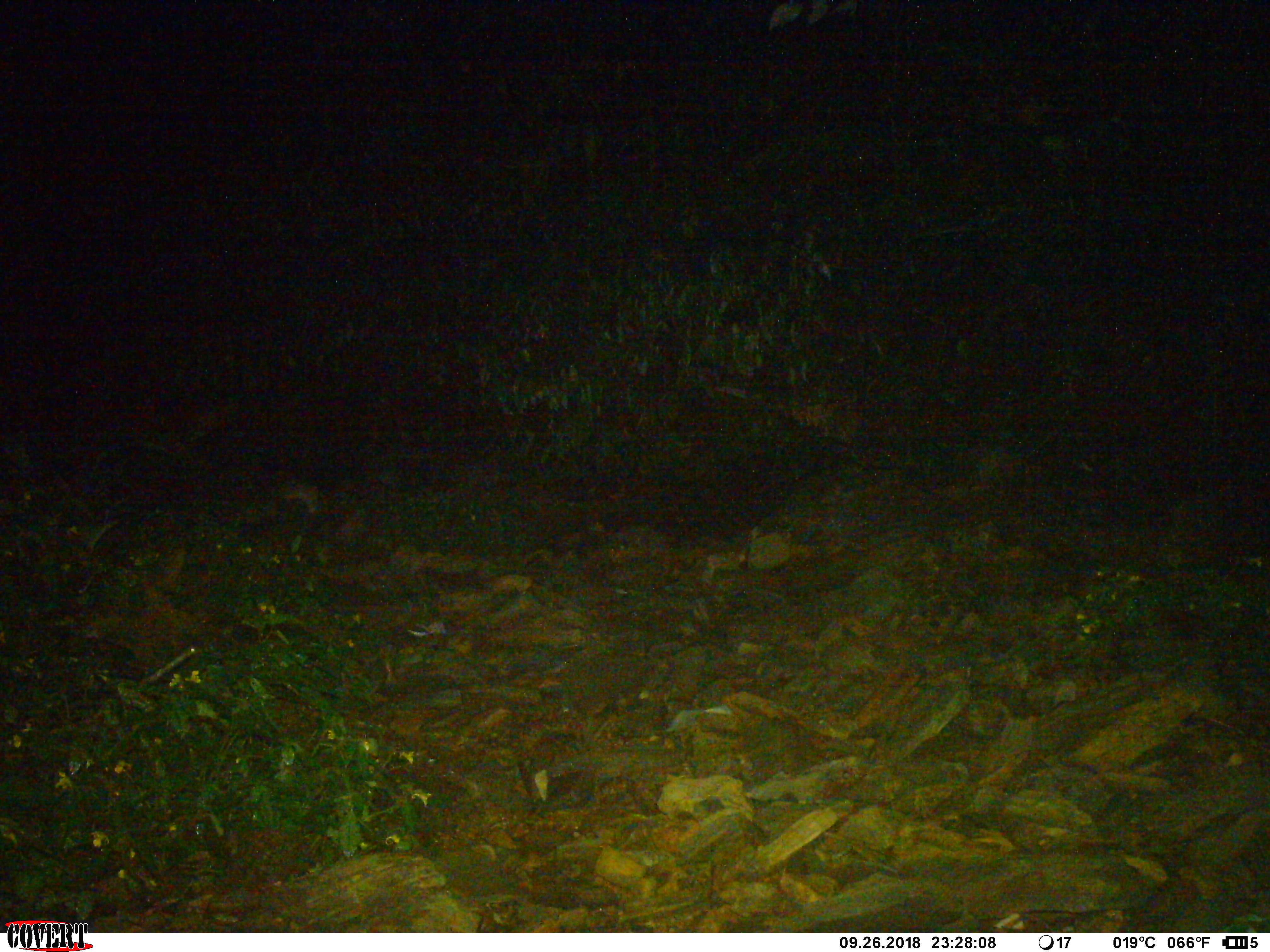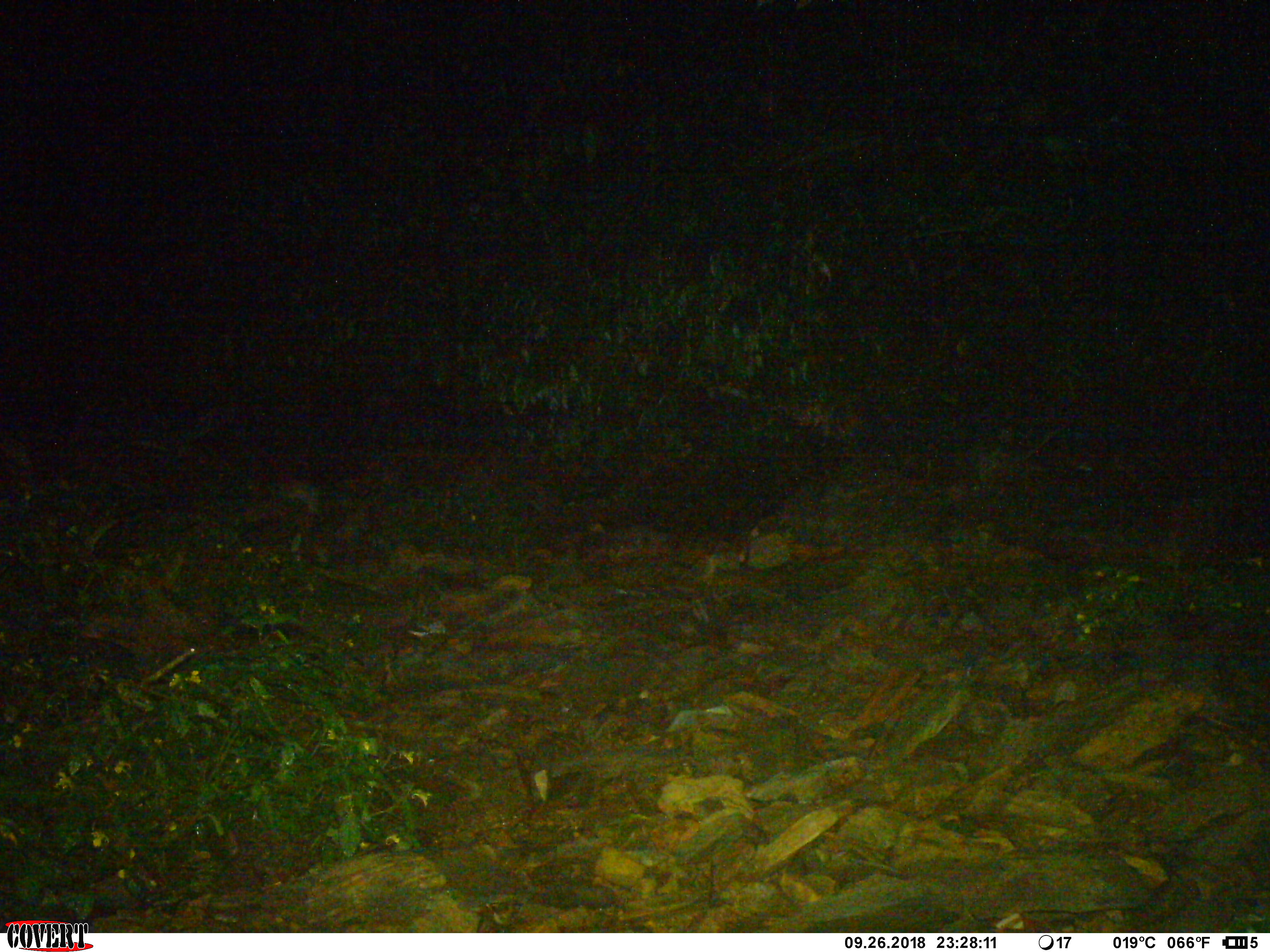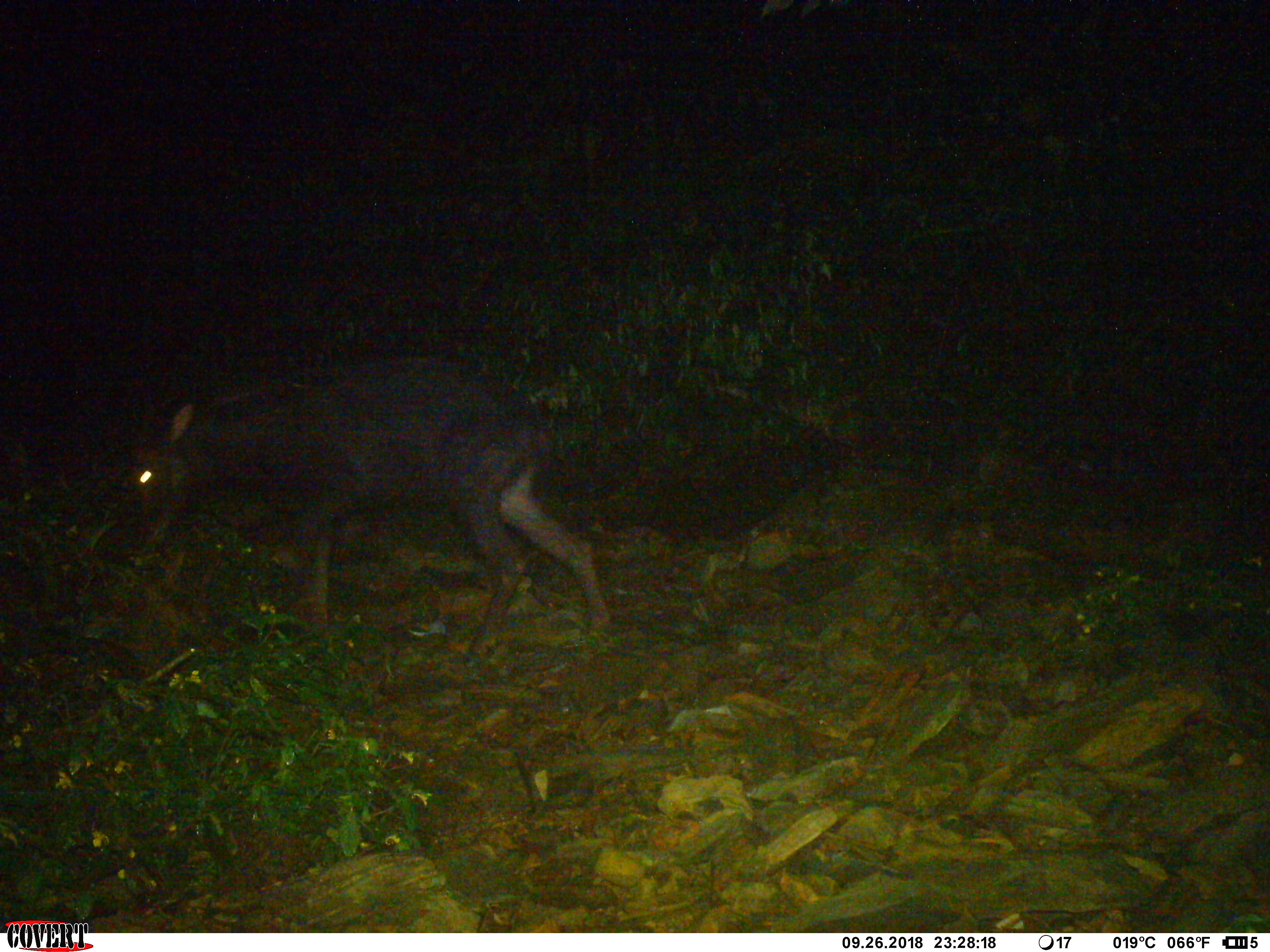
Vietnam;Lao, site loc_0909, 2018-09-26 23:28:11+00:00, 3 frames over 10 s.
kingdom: Animalia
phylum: Chordata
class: Mammalia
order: Artiodactyla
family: Bovidae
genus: Capricornis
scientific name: Capricornis sumatraensis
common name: chinese serow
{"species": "chinese serow (Capricornis sumatraensis)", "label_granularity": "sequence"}